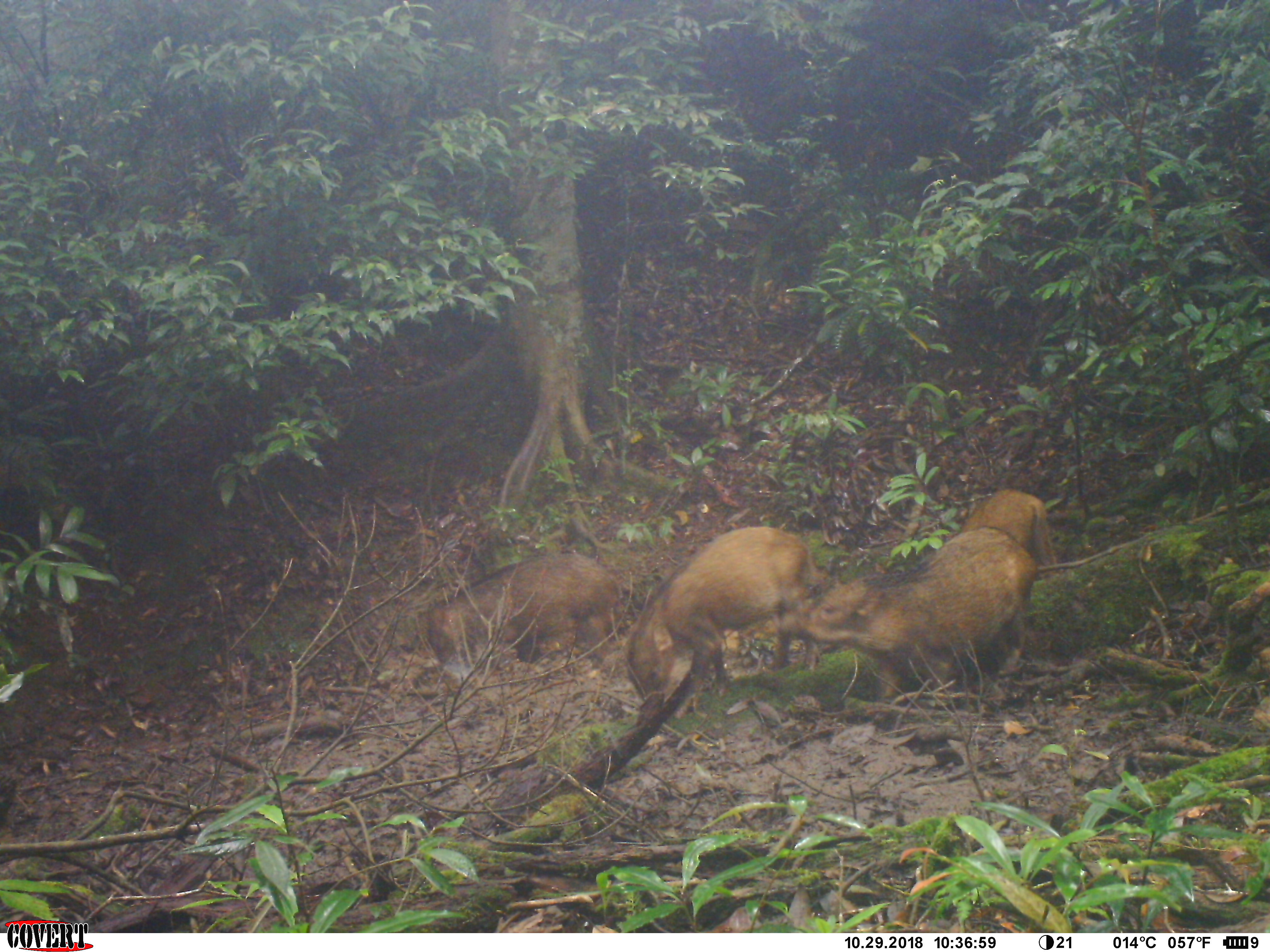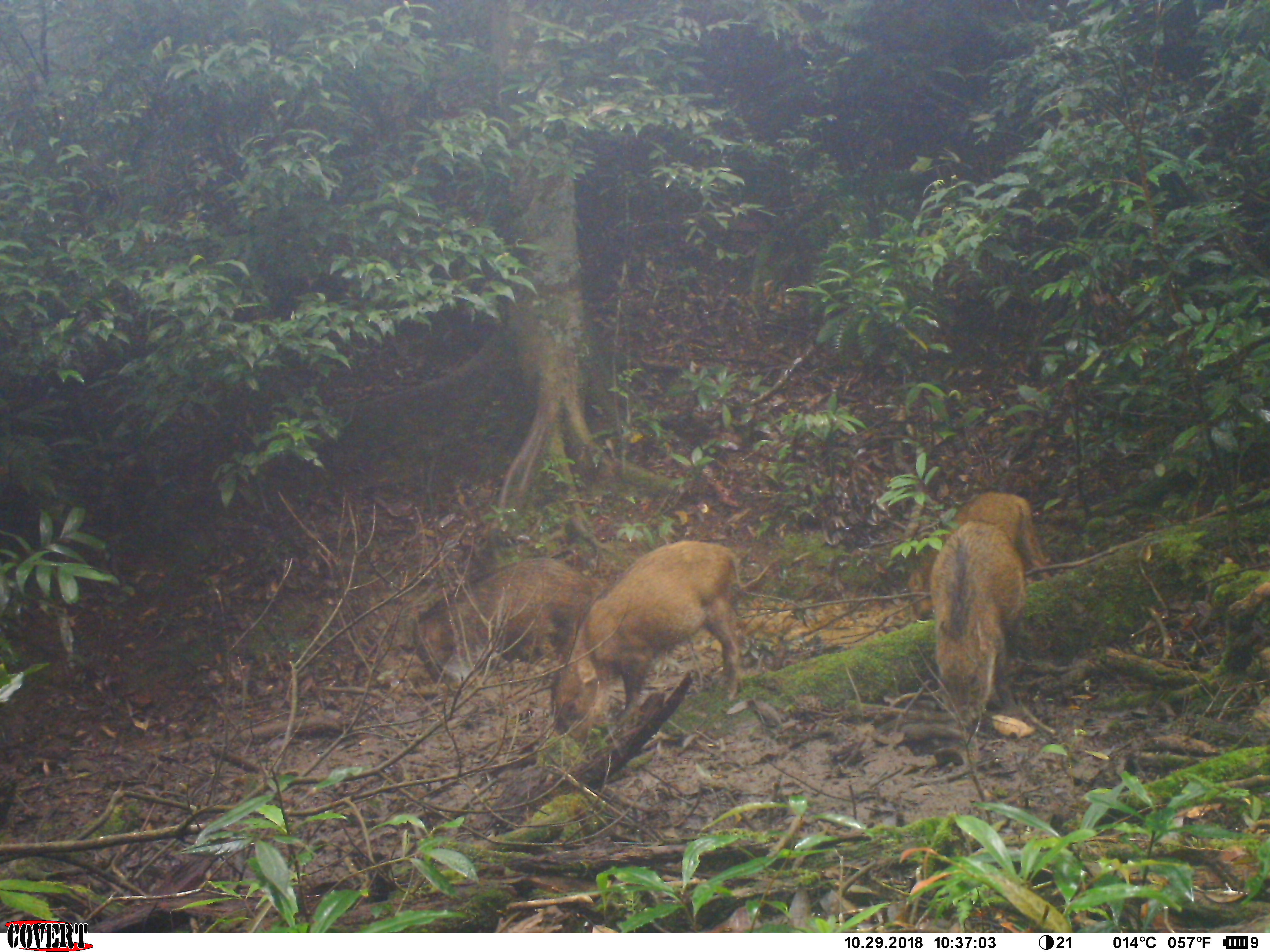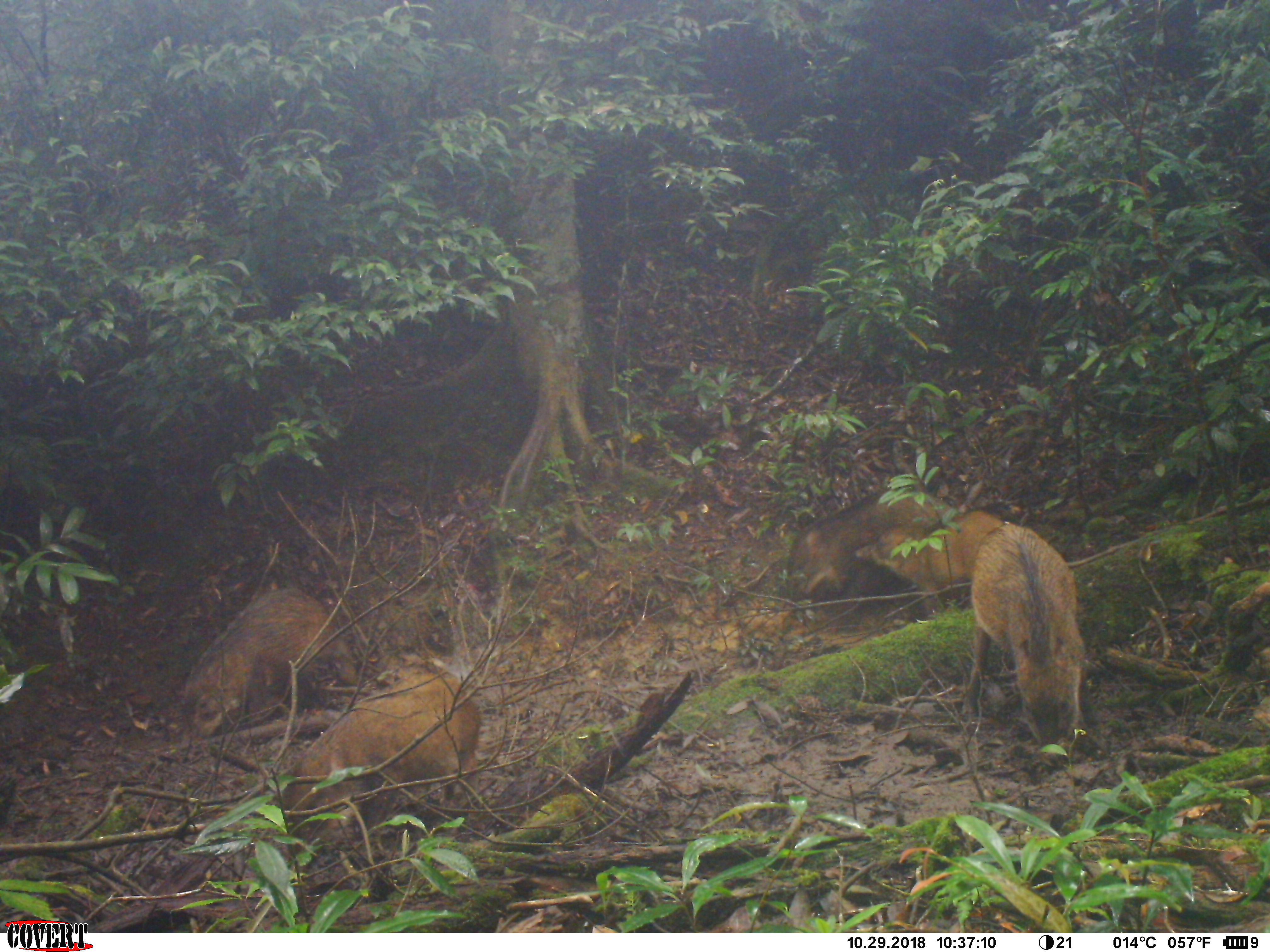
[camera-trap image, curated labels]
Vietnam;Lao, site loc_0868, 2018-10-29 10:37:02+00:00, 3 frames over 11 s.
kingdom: Animalia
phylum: Chordata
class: Mammalia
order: Artiodactyla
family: Suidae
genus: Sus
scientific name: Sus scrofa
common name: eurasian wild pig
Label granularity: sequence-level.